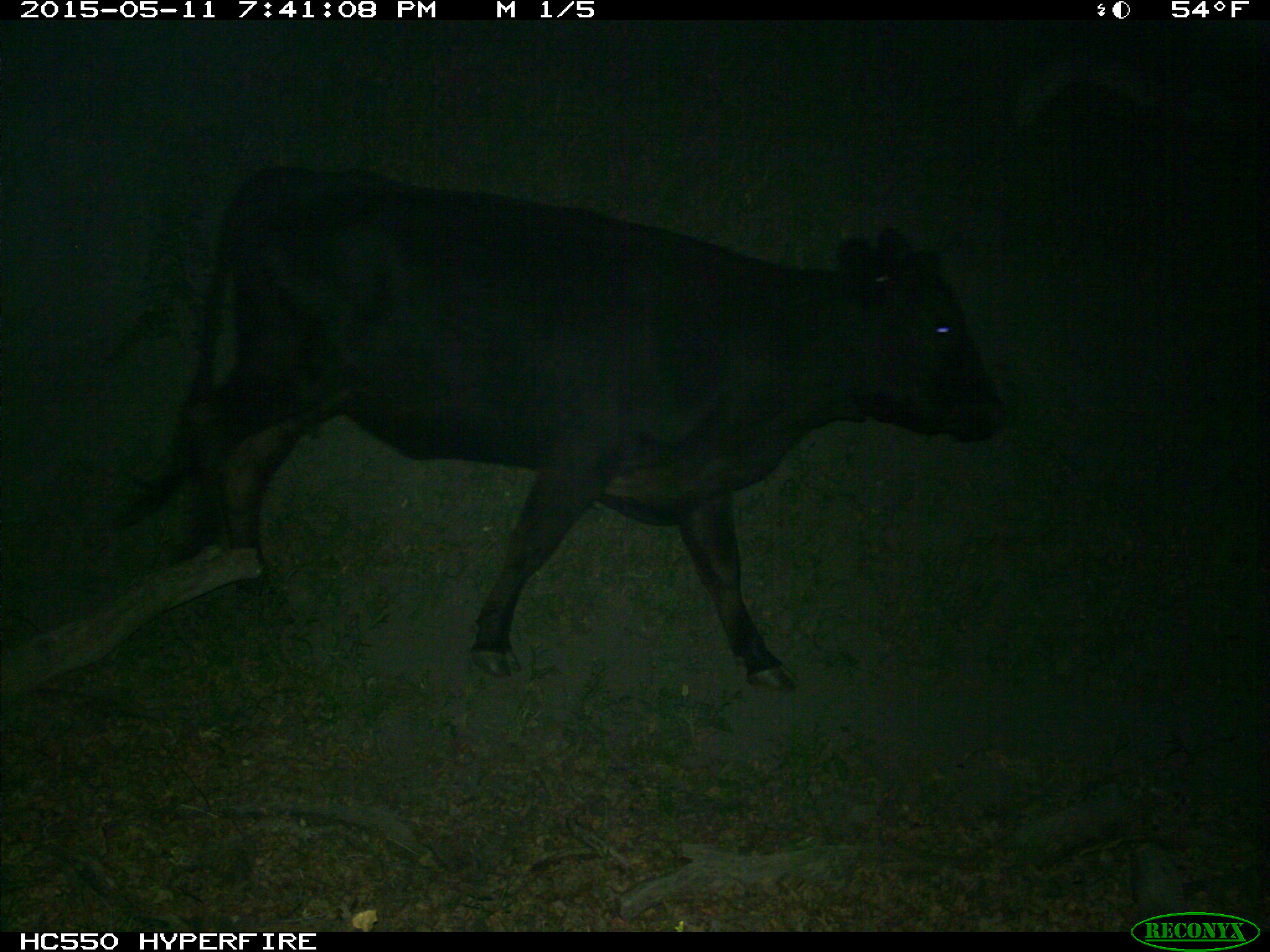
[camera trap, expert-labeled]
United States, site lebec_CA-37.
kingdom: Animalia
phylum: Chordata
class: Mammalia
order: Artiodactyla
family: Bovidae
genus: Bos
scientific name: Bos taurus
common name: domestic cow